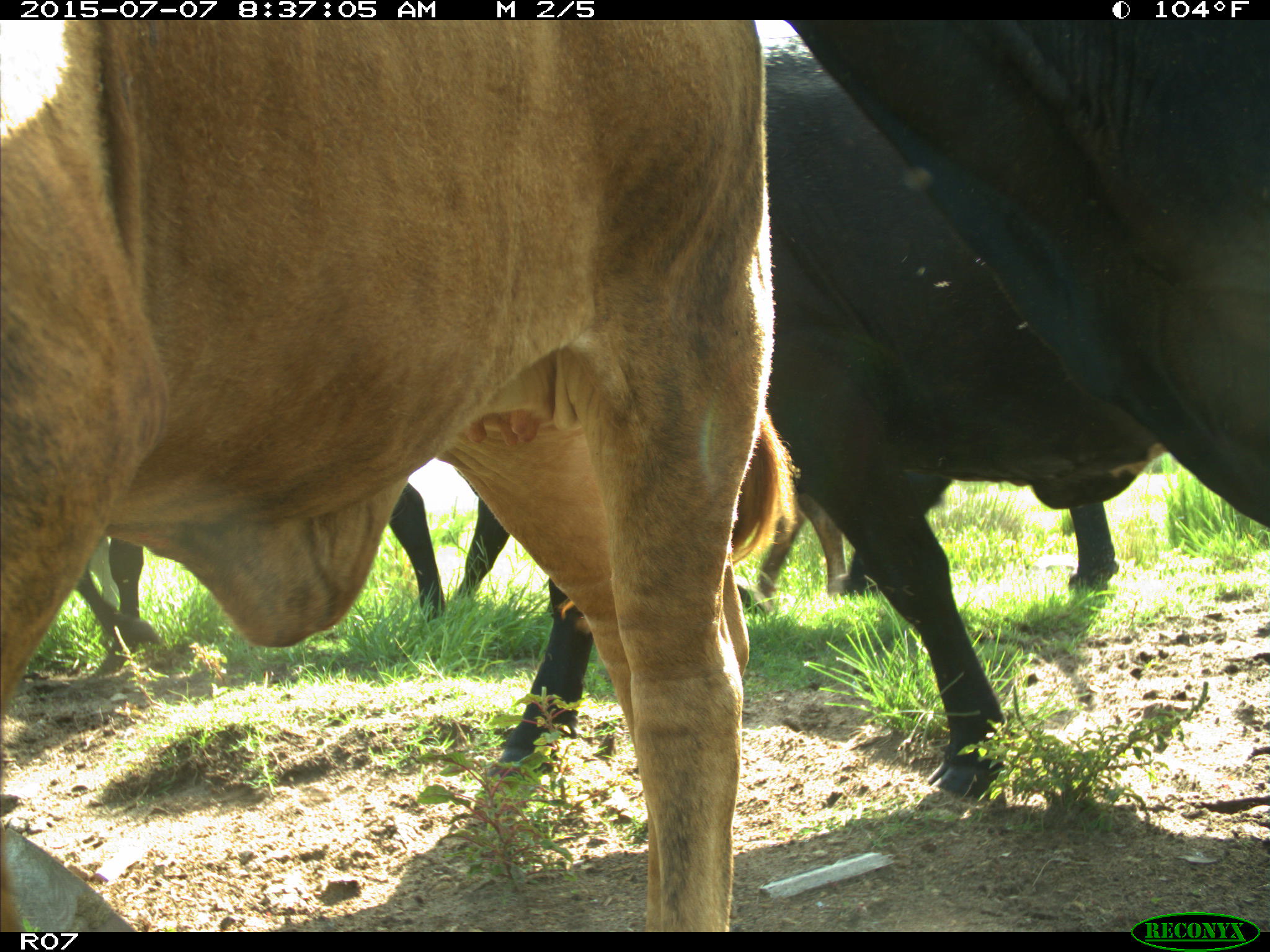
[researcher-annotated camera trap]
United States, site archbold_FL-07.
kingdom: Animalia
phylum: Chordata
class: Mammalia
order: Artiodactyla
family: Bovidae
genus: Bos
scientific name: Bos taurus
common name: domestic cow